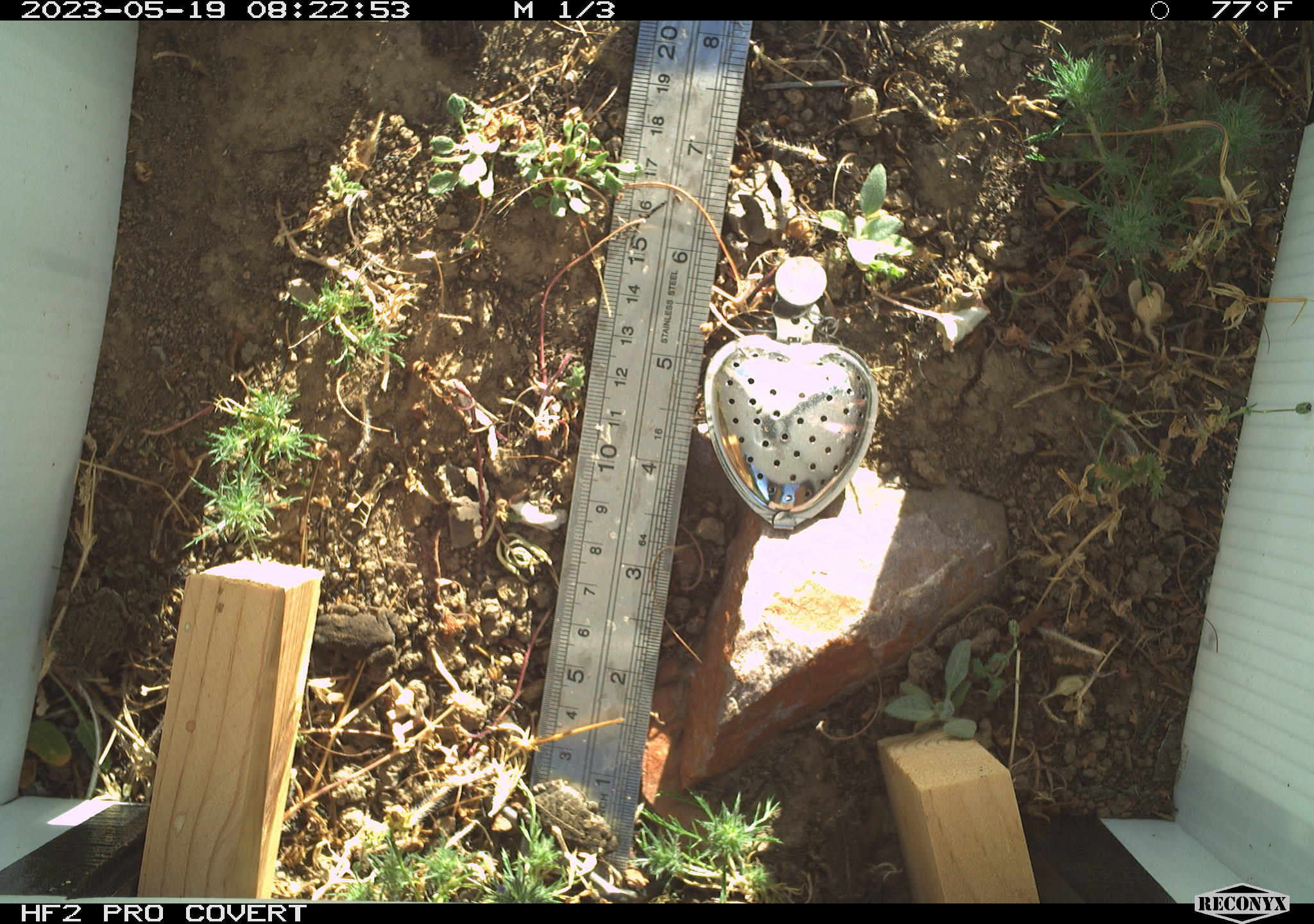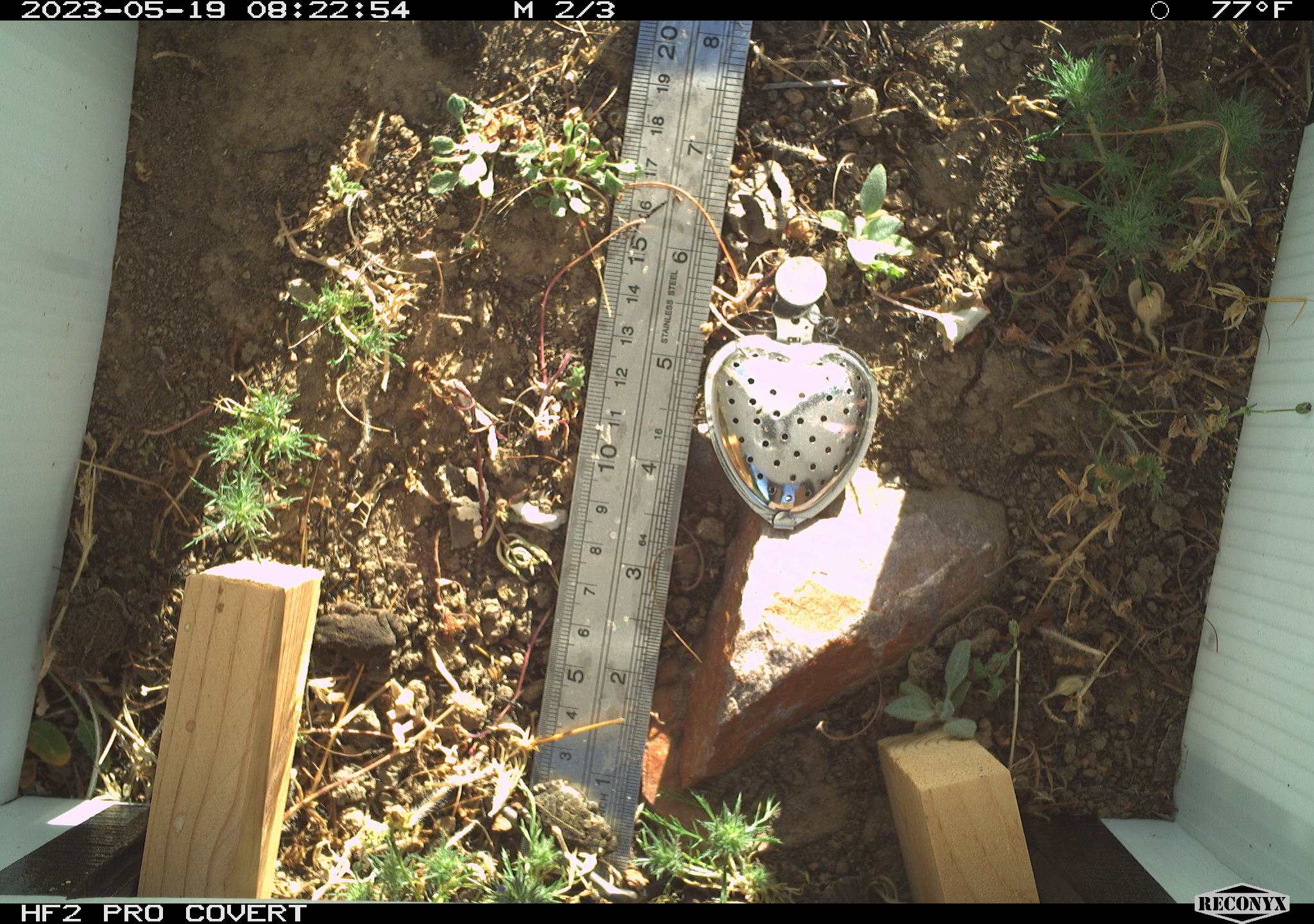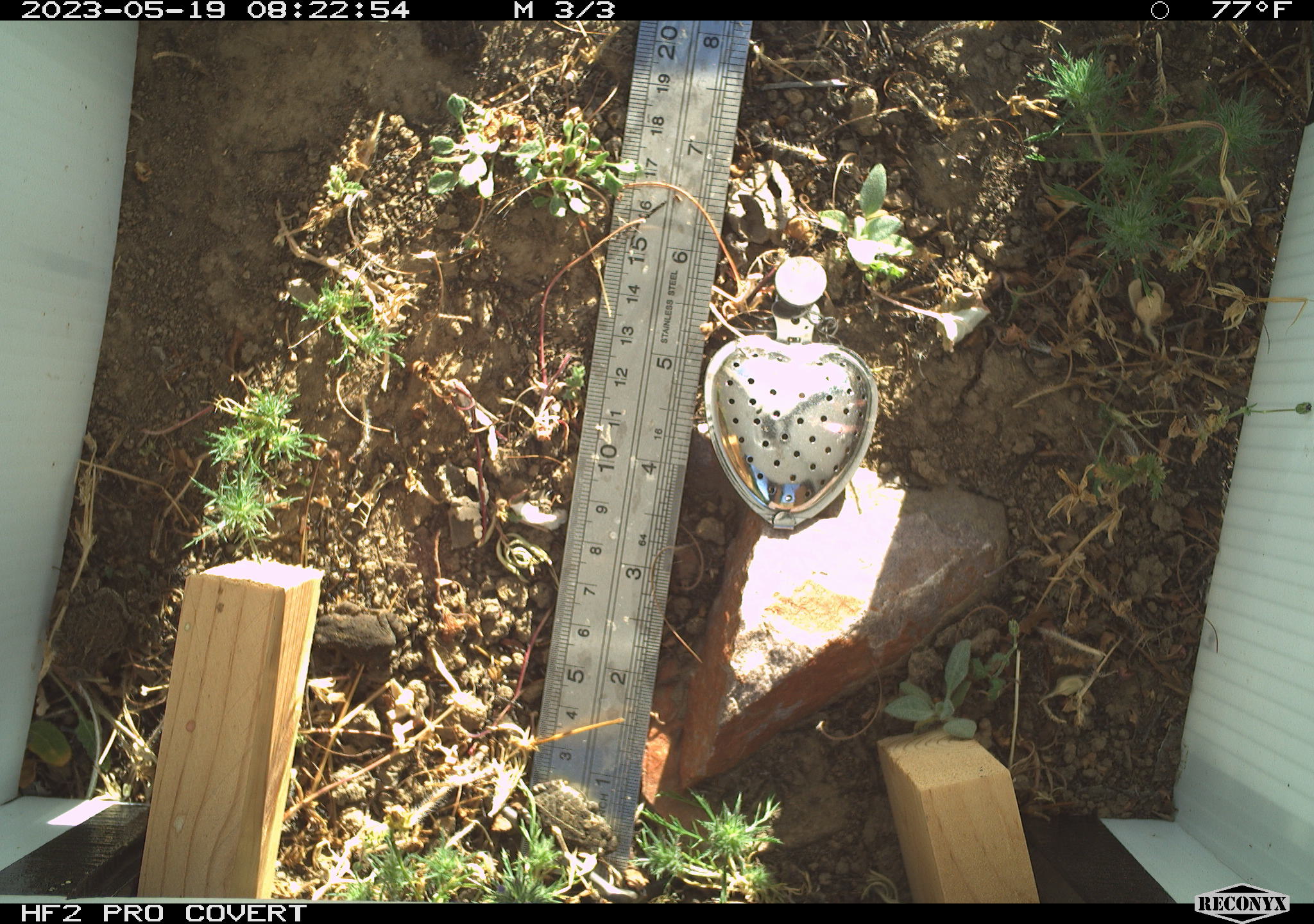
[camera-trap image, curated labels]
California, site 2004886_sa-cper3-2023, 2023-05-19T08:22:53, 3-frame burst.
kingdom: Animalia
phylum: Chordata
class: Amphibia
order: Anura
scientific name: Anura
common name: frogs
Frogs (Anura).